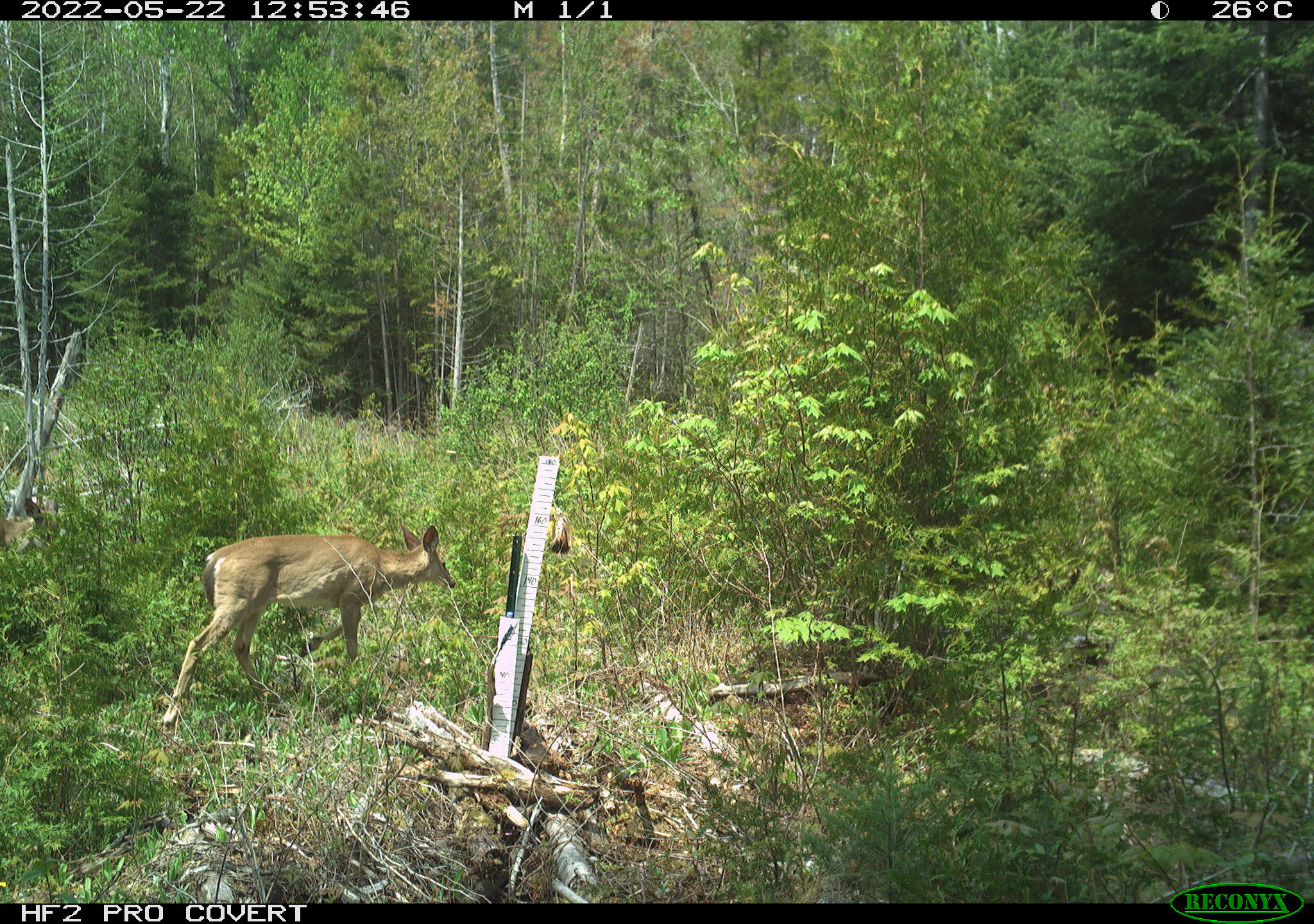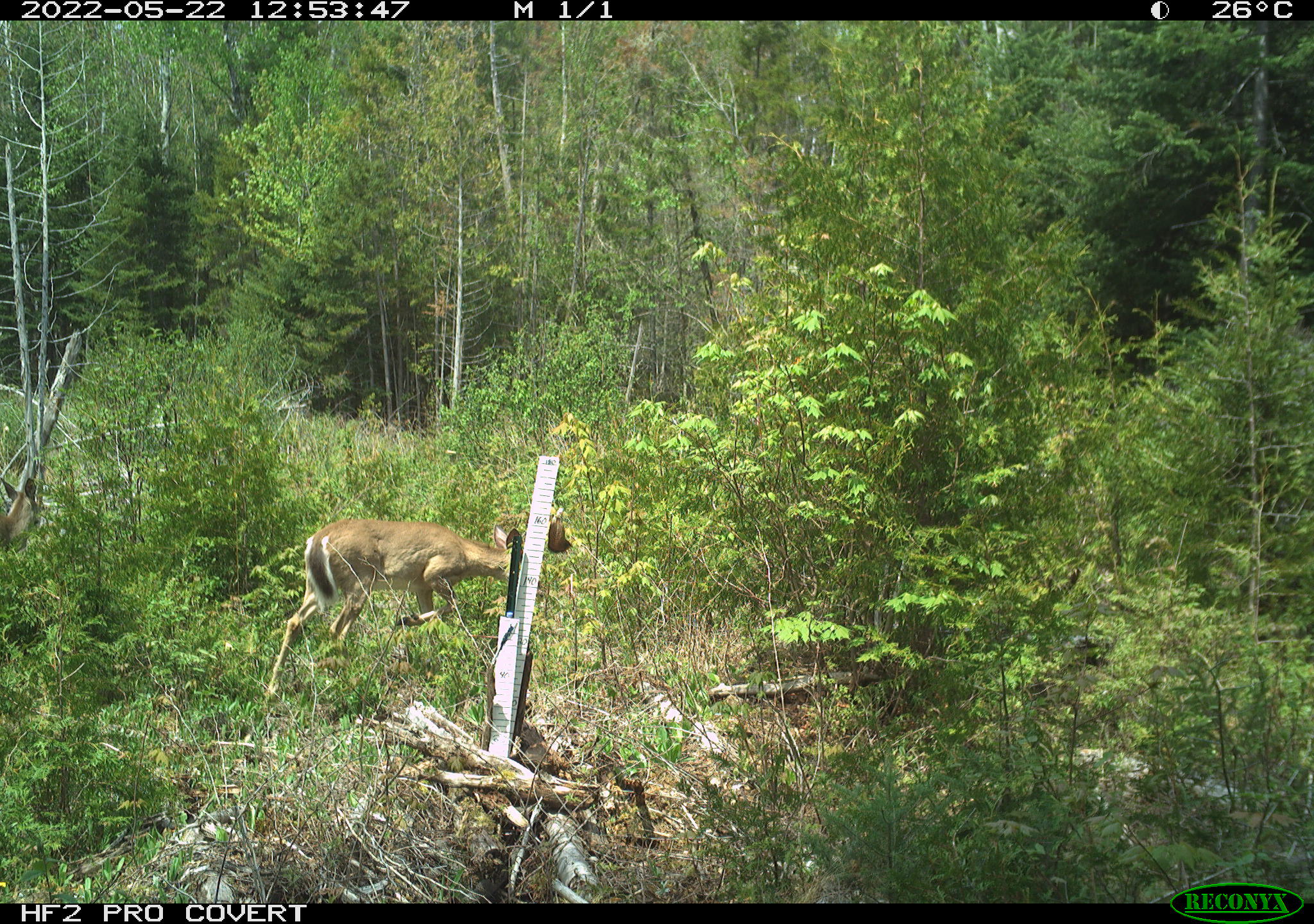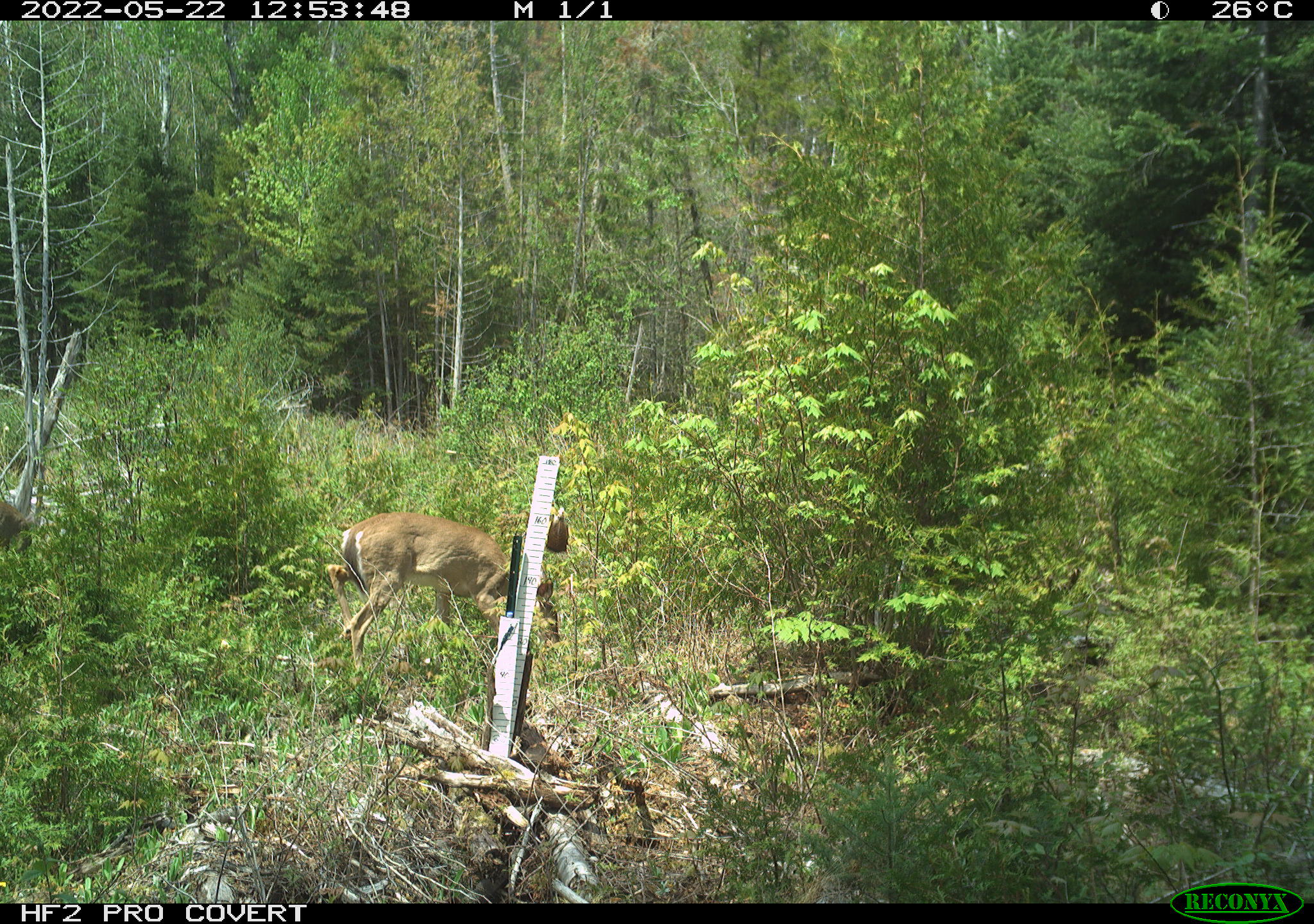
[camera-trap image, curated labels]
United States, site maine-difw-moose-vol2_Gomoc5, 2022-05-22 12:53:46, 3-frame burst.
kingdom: Animalia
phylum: Chordata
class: Mammalia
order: Artiodactyla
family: Cervidae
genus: Odocoileus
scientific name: Odocoileus virginianus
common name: white-tailed deer